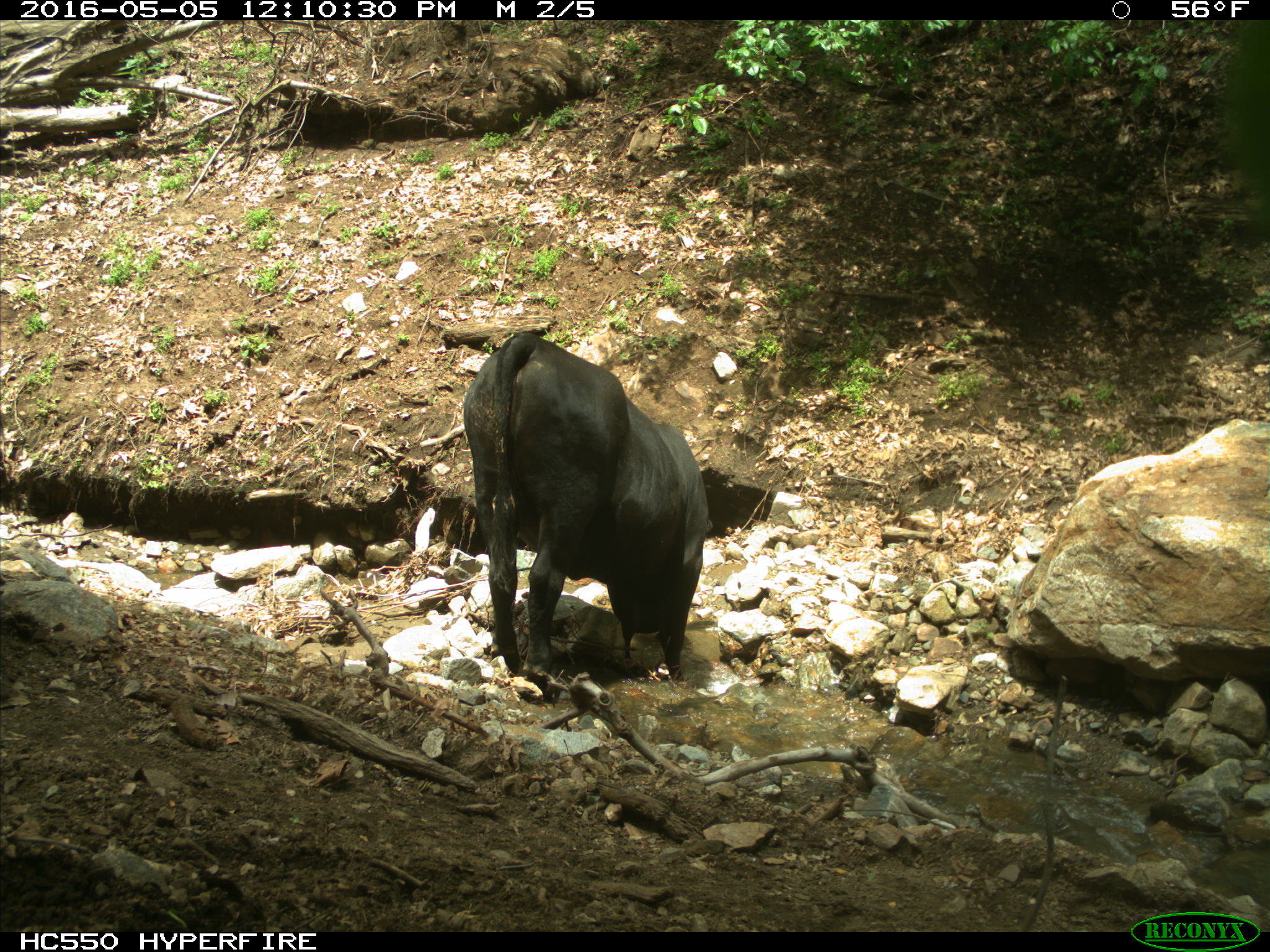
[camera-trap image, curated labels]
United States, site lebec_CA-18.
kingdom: Animalia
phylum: Chordata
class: Mammalia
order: Artiodactyla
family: Bovidae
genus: Bos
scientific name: Bos taurus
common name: domestic cow